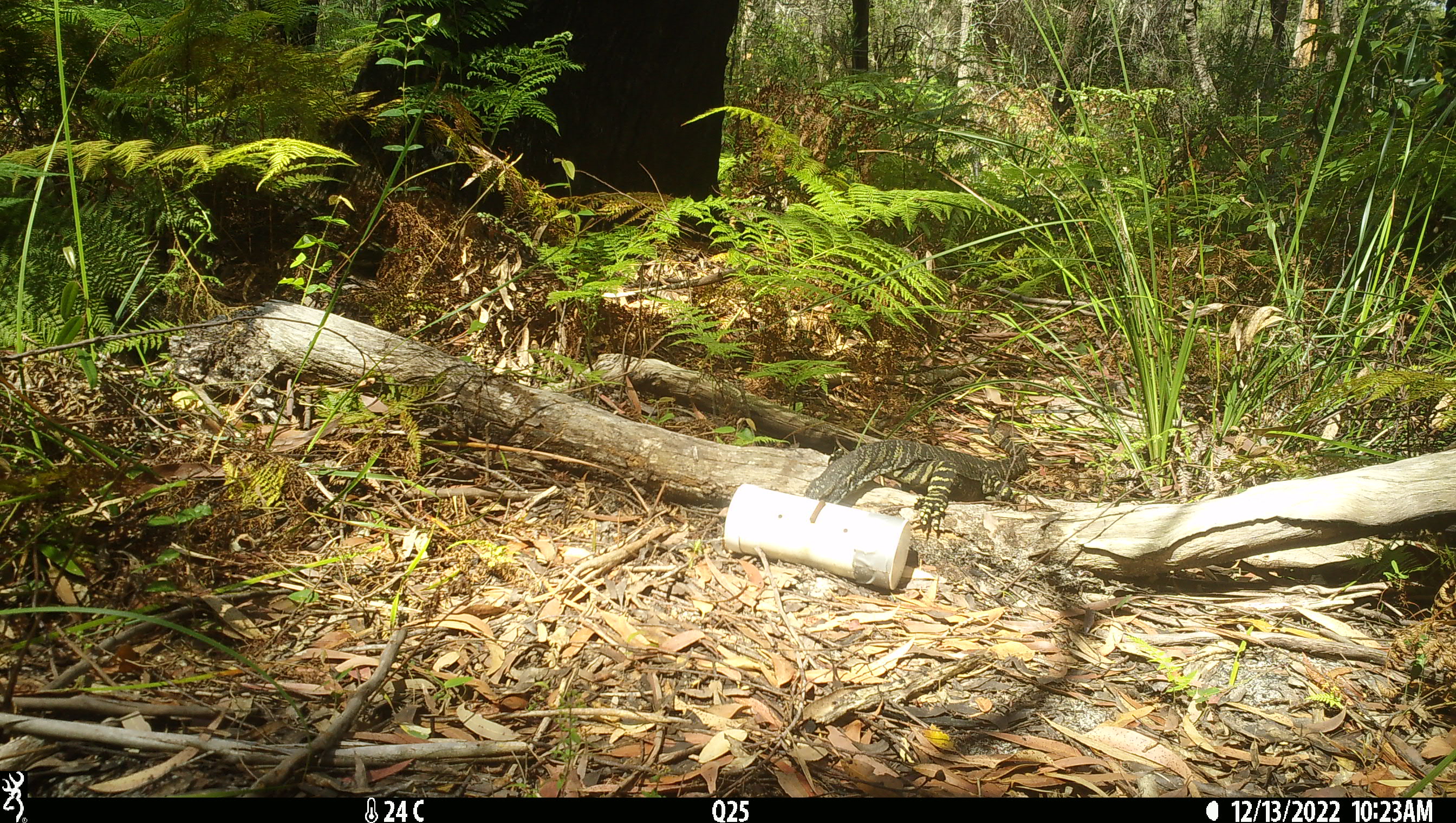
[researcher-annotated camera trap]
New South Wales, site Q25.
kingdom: Animalia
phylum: Chordata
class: Reptilia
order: Squamata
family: Varanidae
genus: Varanus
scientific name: Varanus varius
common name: lace monitor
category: goanna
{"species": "goanna (lace monitor) (Varanus varius)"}